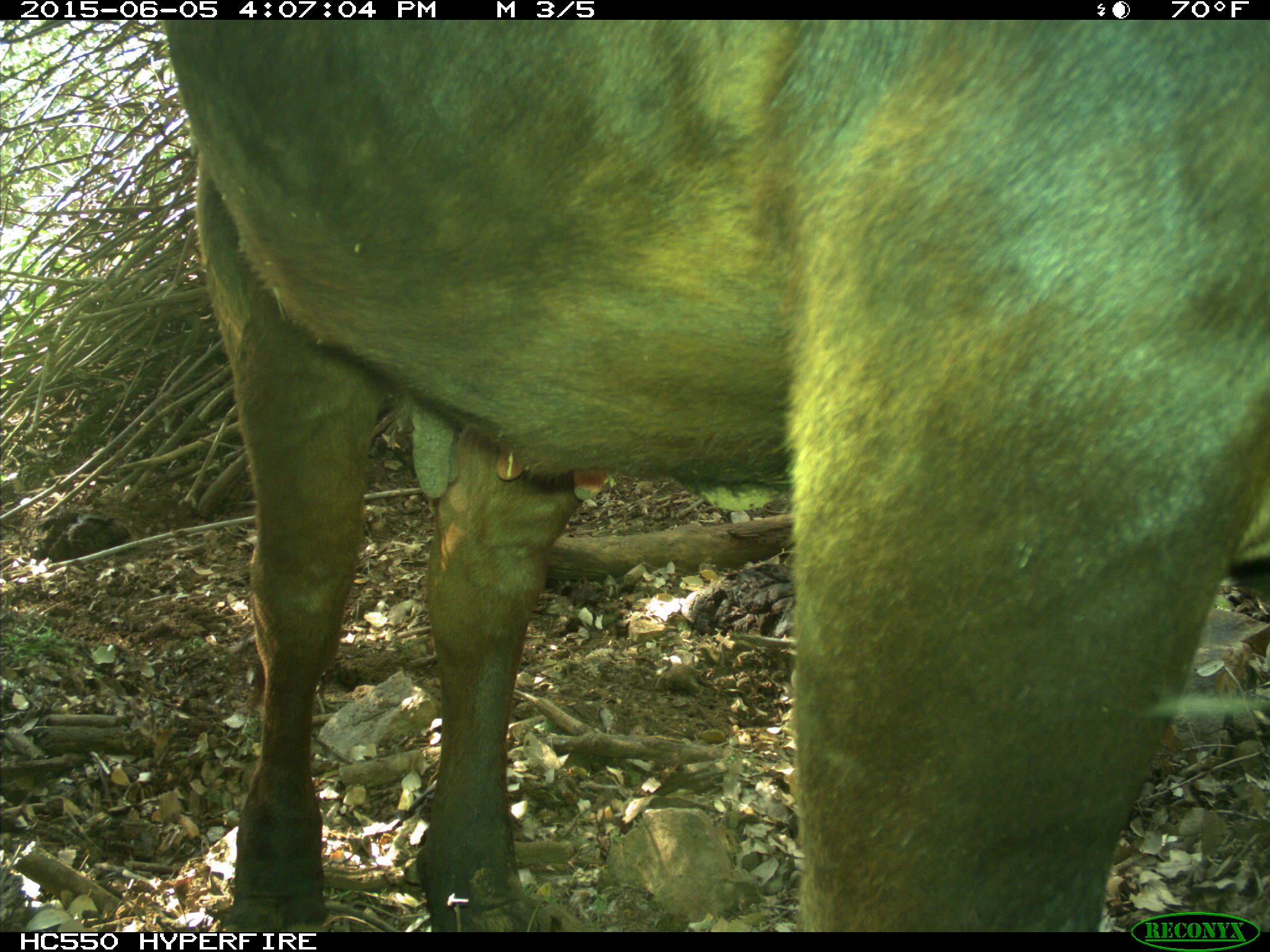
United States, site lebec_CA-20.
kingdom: Animalia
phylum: Chordata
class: Mammalia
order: Artiodactyla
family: Bovidae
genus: Bos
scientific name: Bos taurus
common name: domestic cow